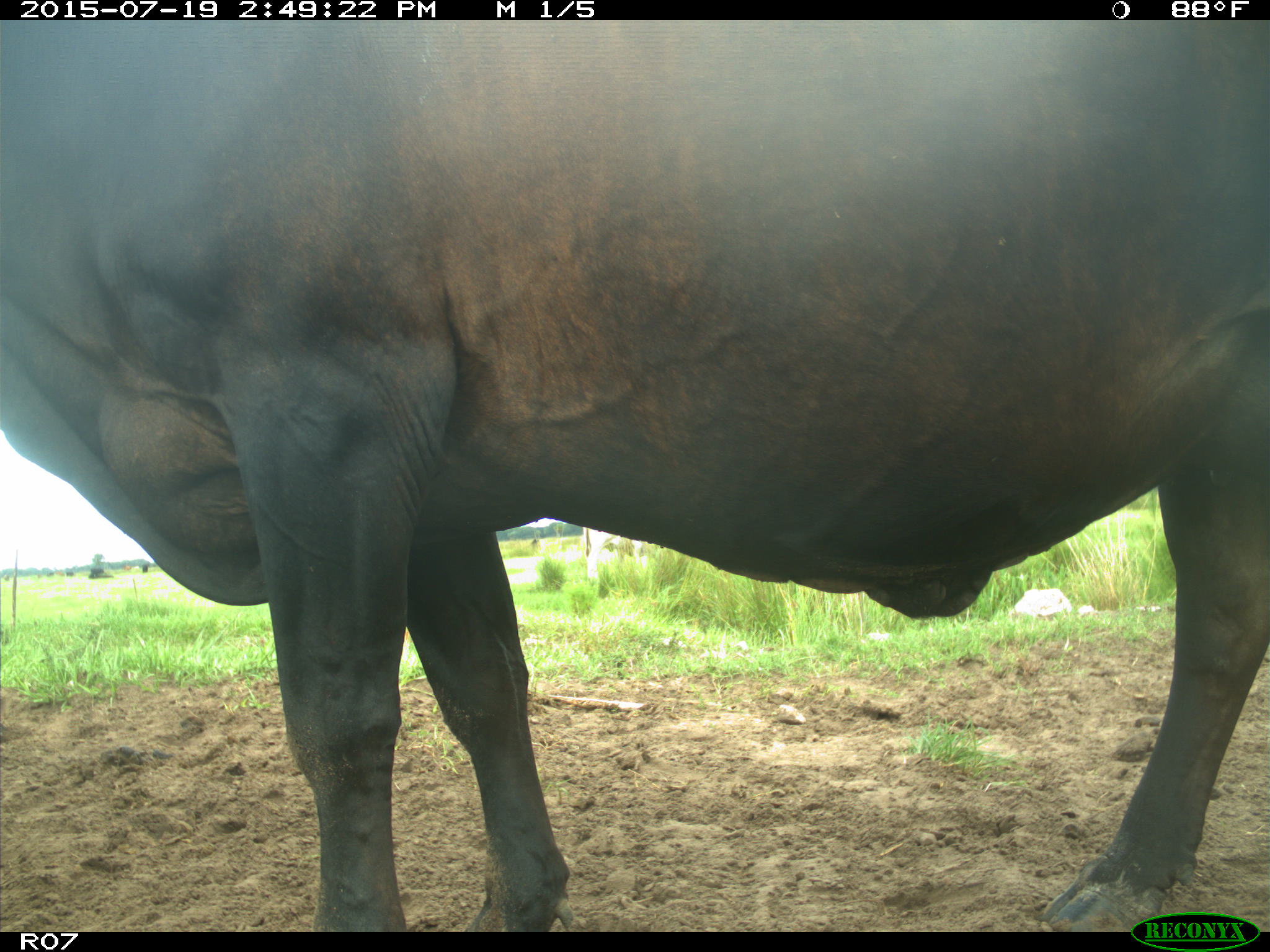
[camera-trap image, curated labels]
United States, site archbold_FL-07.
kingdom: Animalia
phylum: Chordata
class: Mammalia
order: Artiodactyla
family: Bovidae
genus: Bos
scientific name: Bos taurus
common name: domestic cow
Bos taurus (domestic cow).